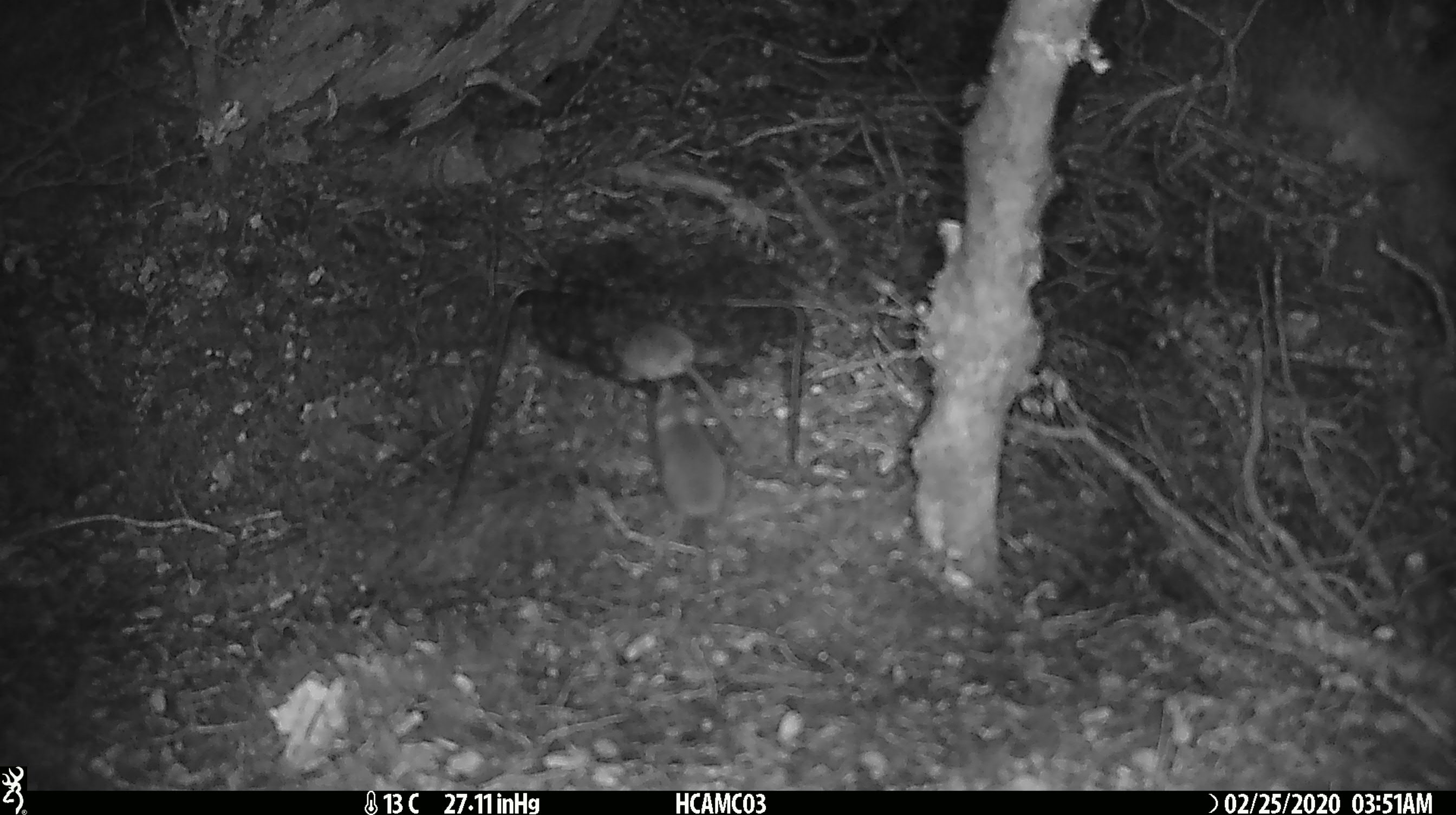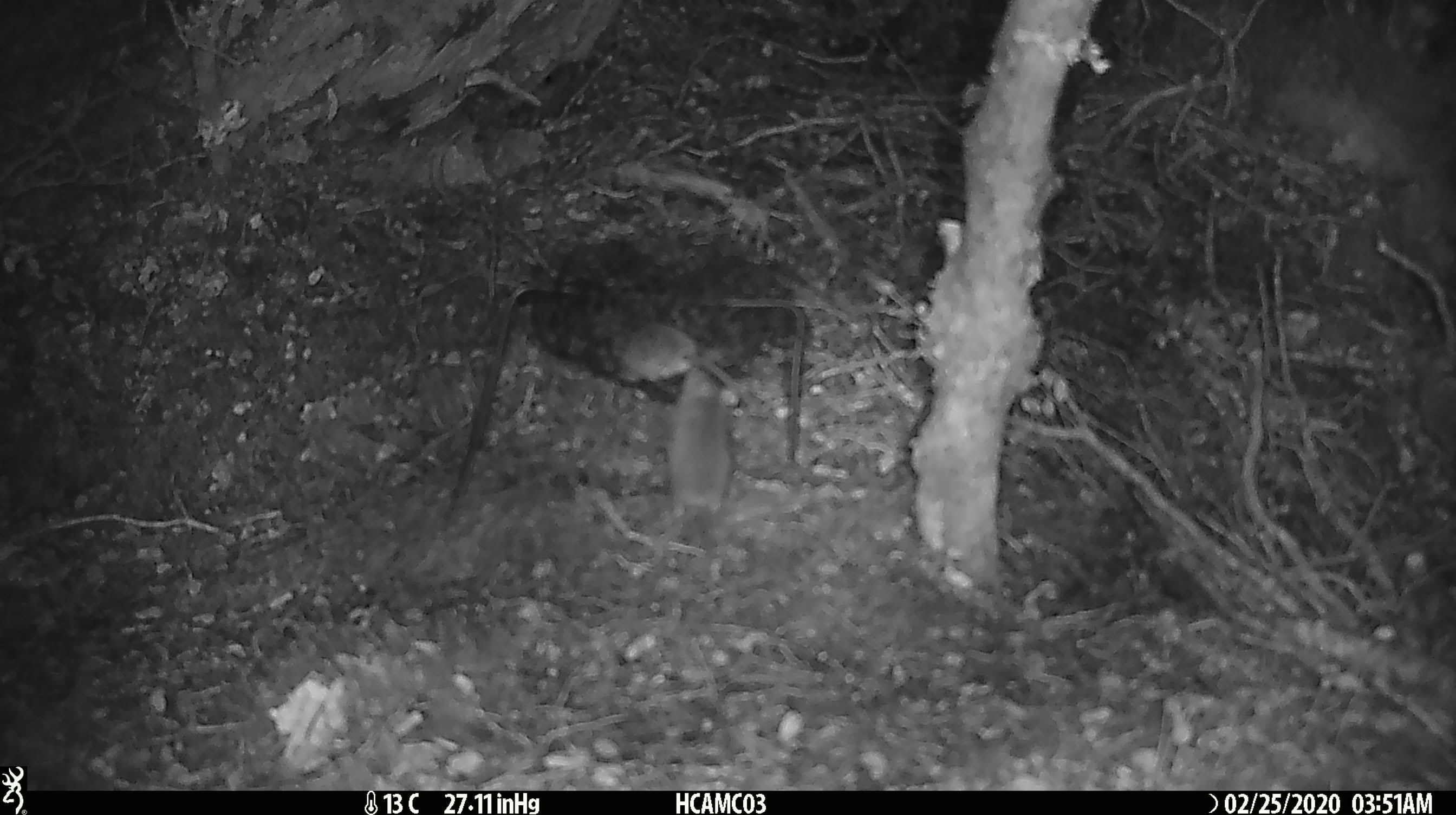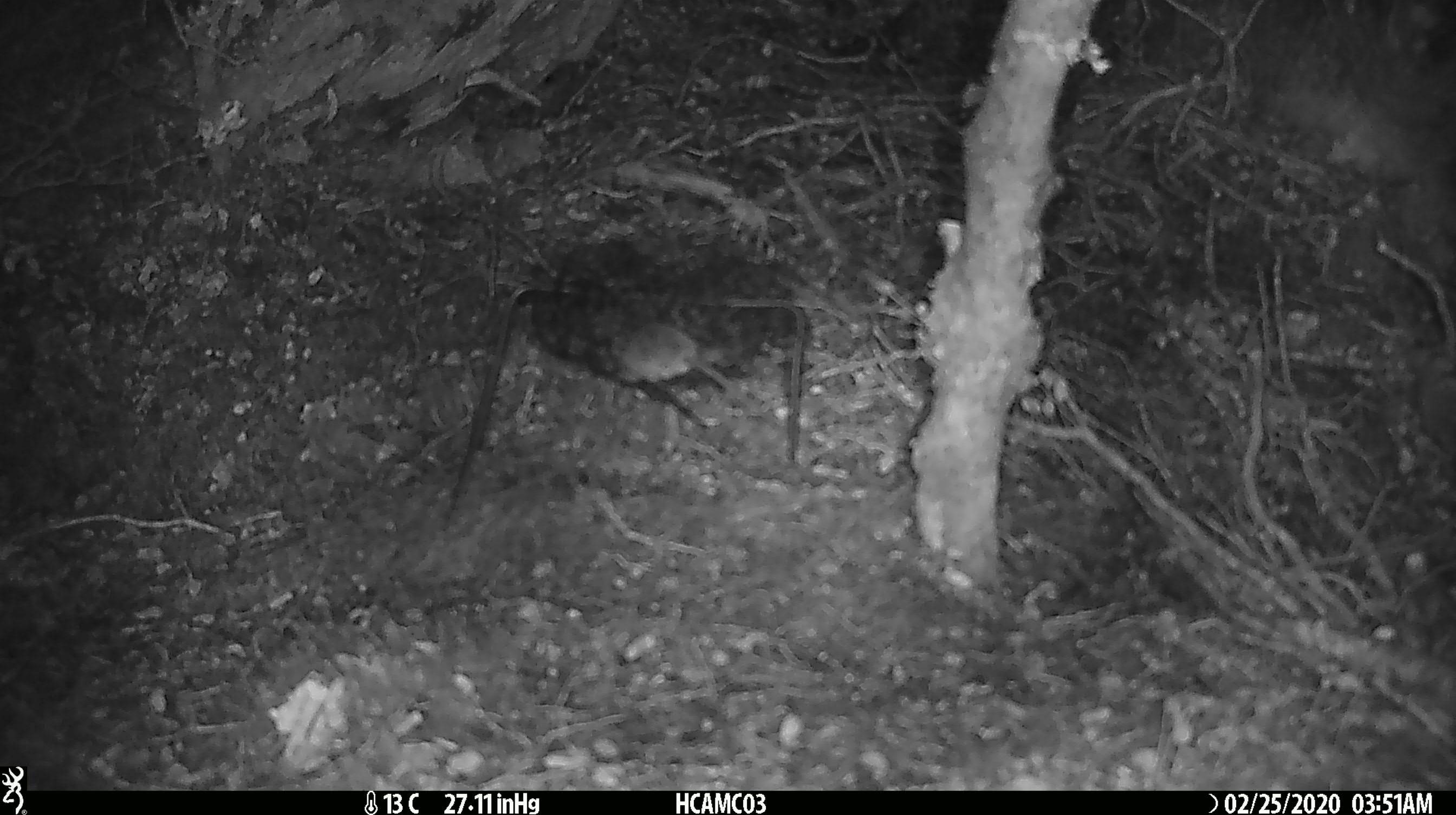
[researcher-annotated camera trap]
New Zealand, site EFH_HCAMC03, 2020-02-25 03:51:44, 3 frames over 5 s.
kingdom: Animalia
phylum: Chordata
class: Mammalia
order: Rodentia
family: Muridae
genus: Mus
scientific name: Mus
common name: mouse